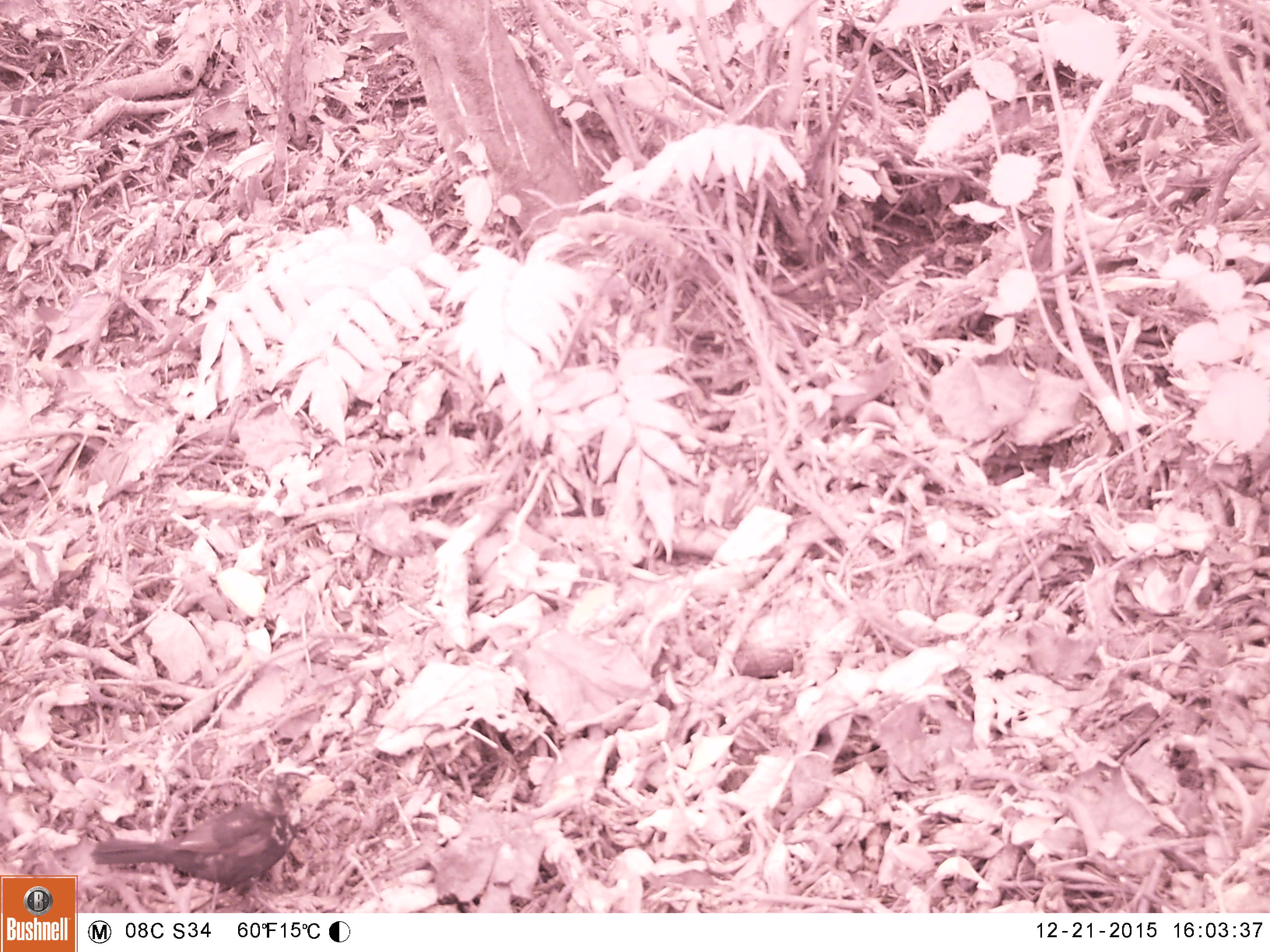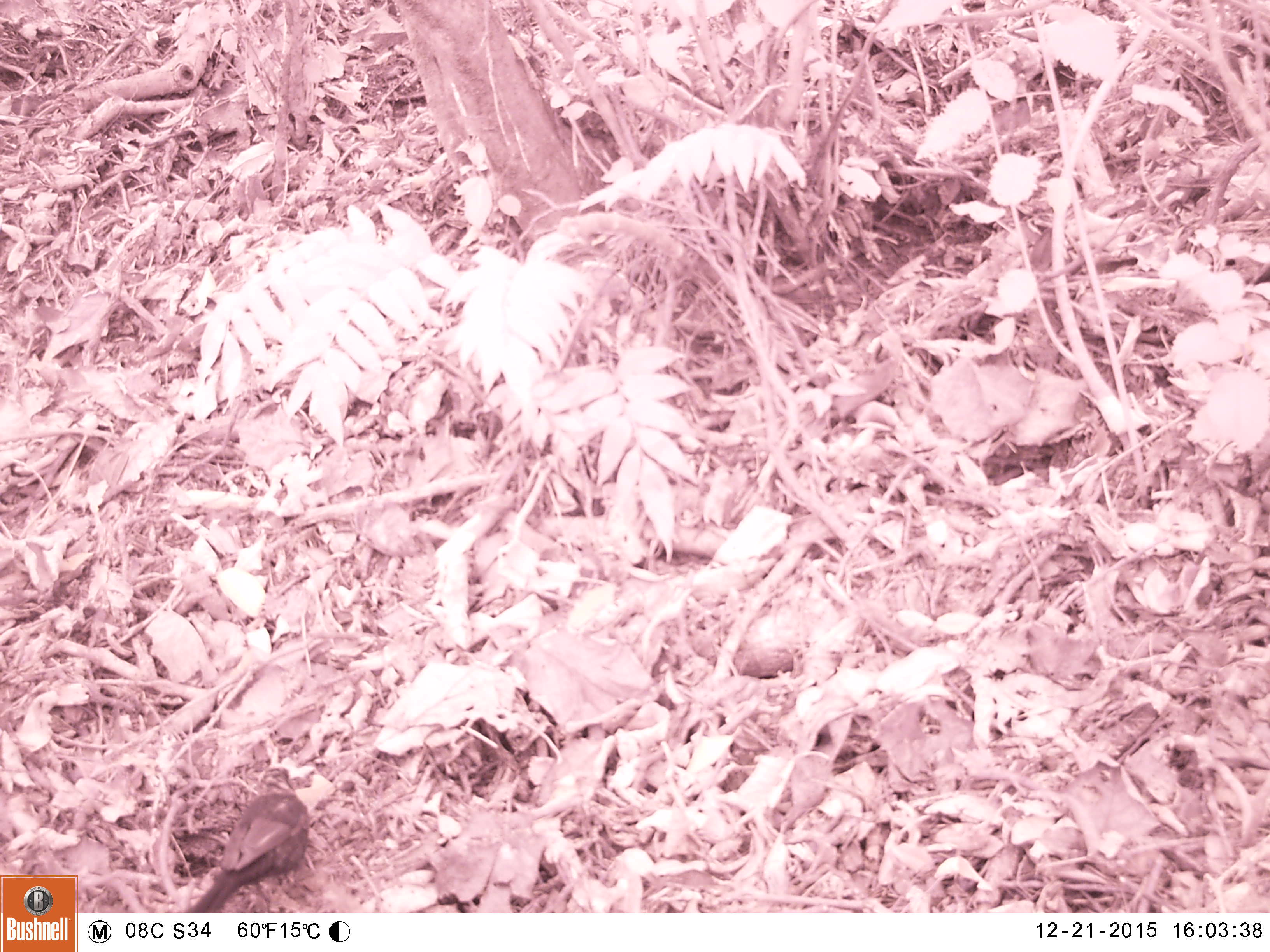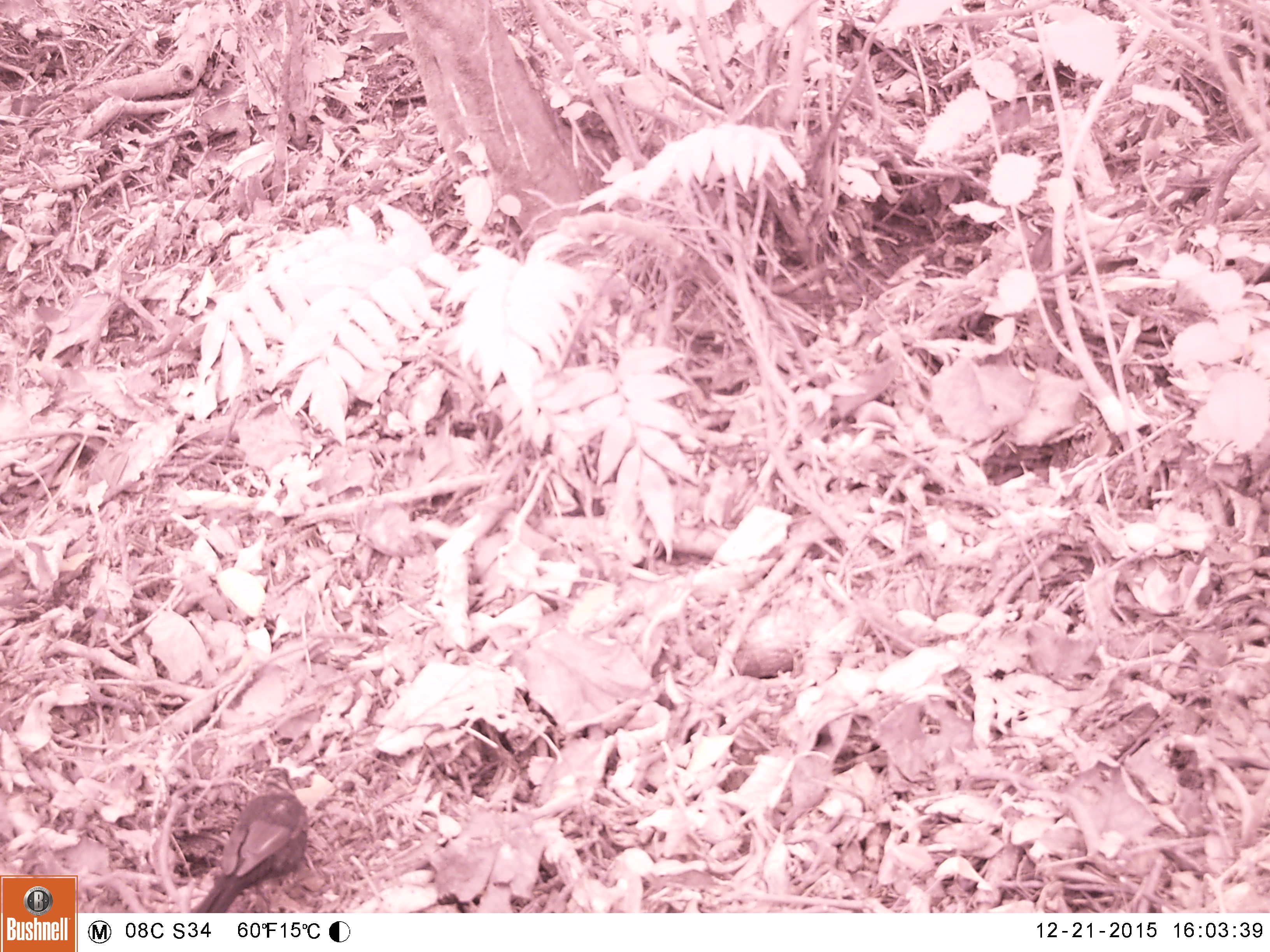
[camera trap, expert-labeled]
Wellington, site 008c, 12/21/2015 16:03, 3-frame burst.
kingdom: Animalia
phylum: Chordata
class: Aves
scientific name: Aves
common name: bird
Bird (Aves).